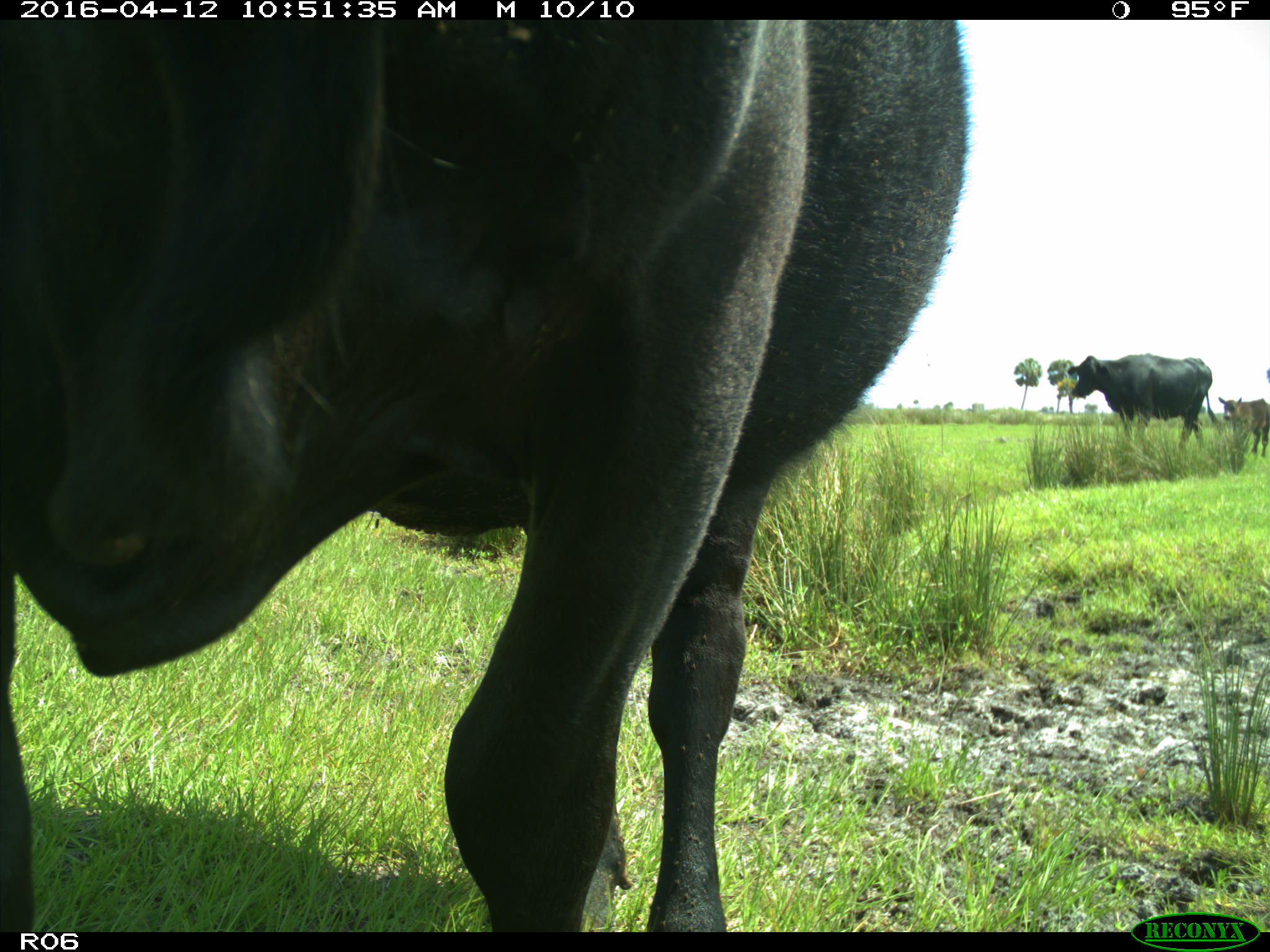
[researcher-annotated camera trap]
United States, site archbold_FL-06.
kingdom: Animalia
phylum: Chordata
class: Mammalia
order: Artiodactyla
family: Bovidae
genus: Bos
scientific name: Bos taurus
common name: domestic cow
Bos taurus (domestic cow).